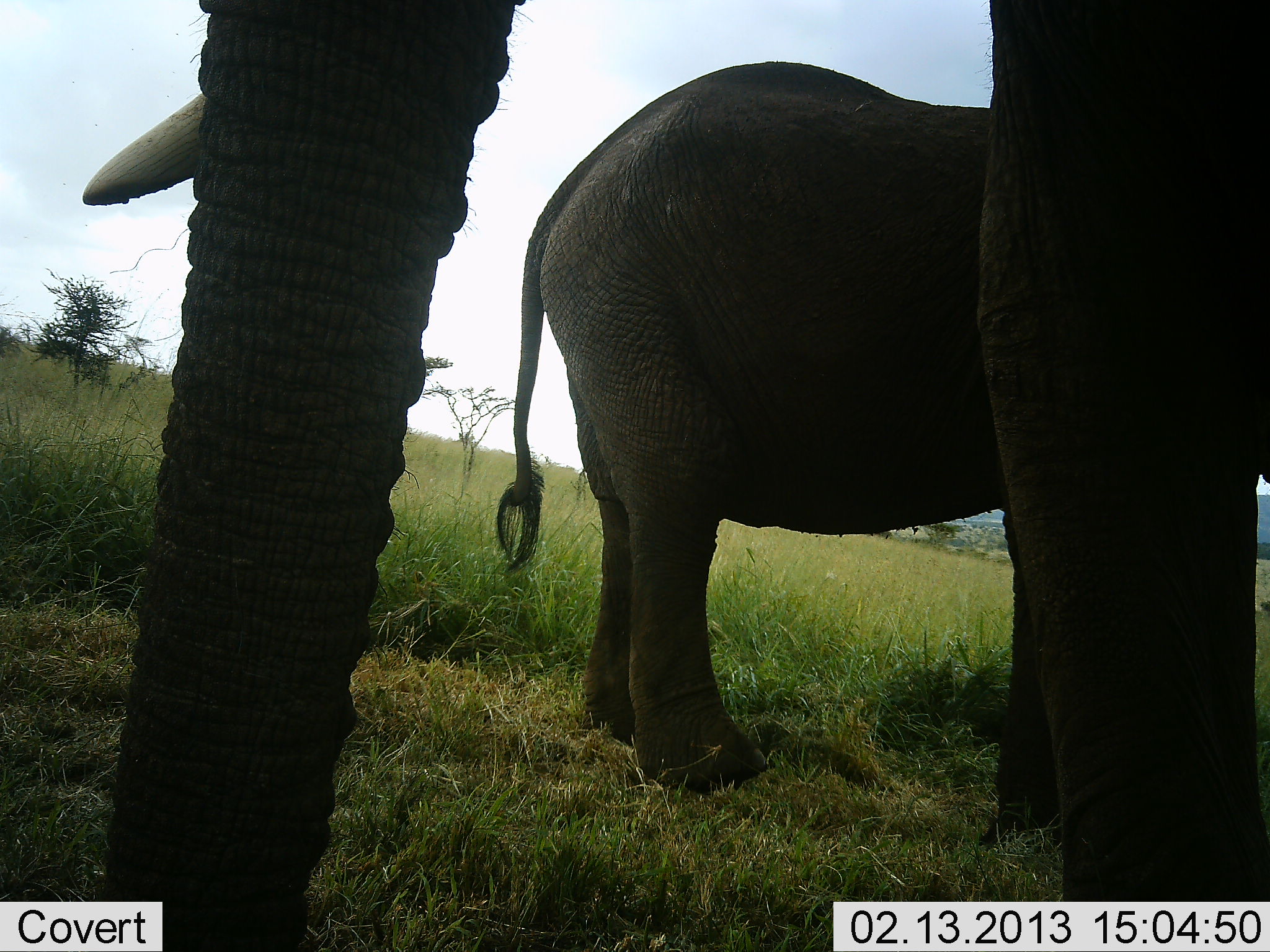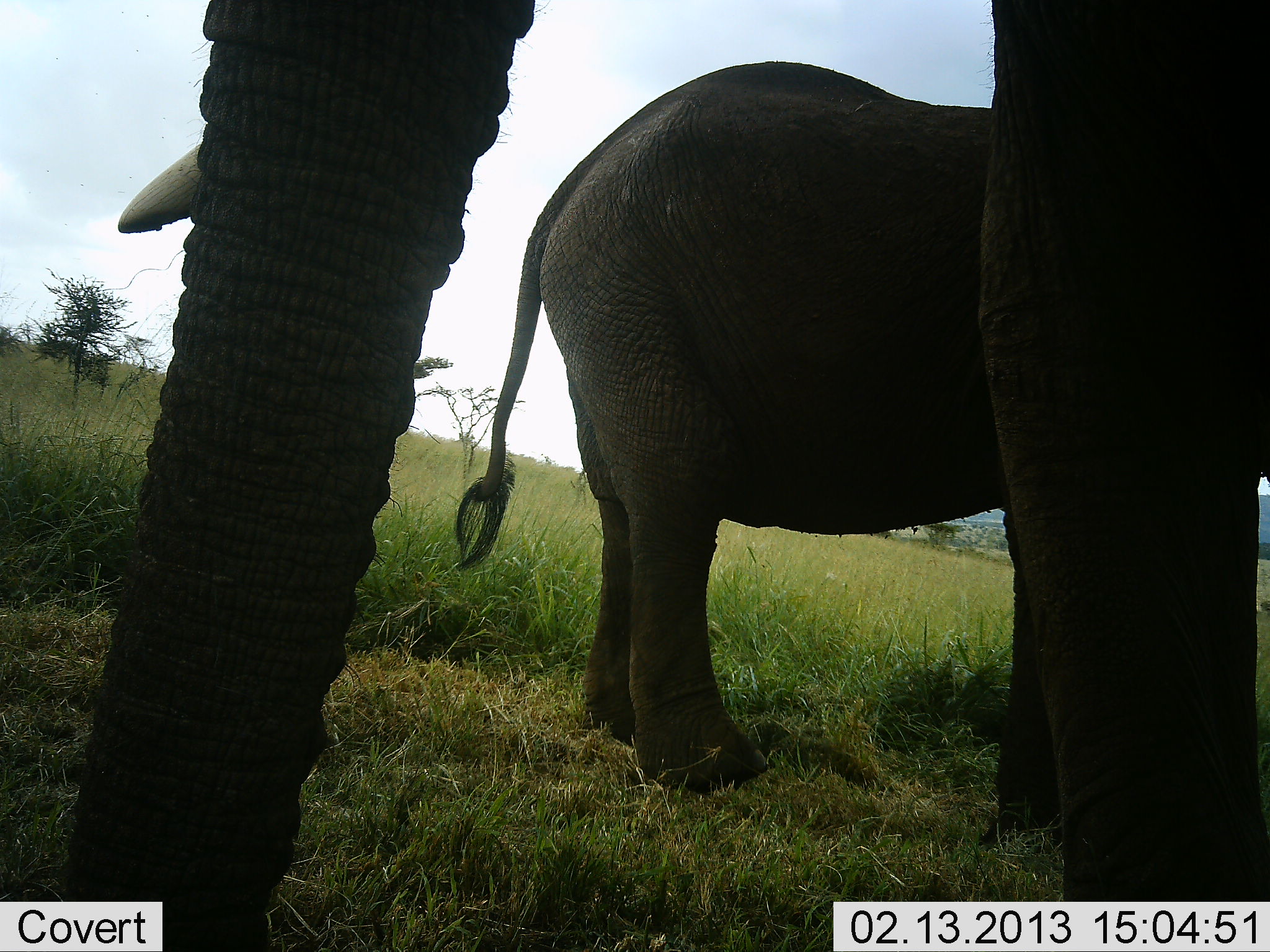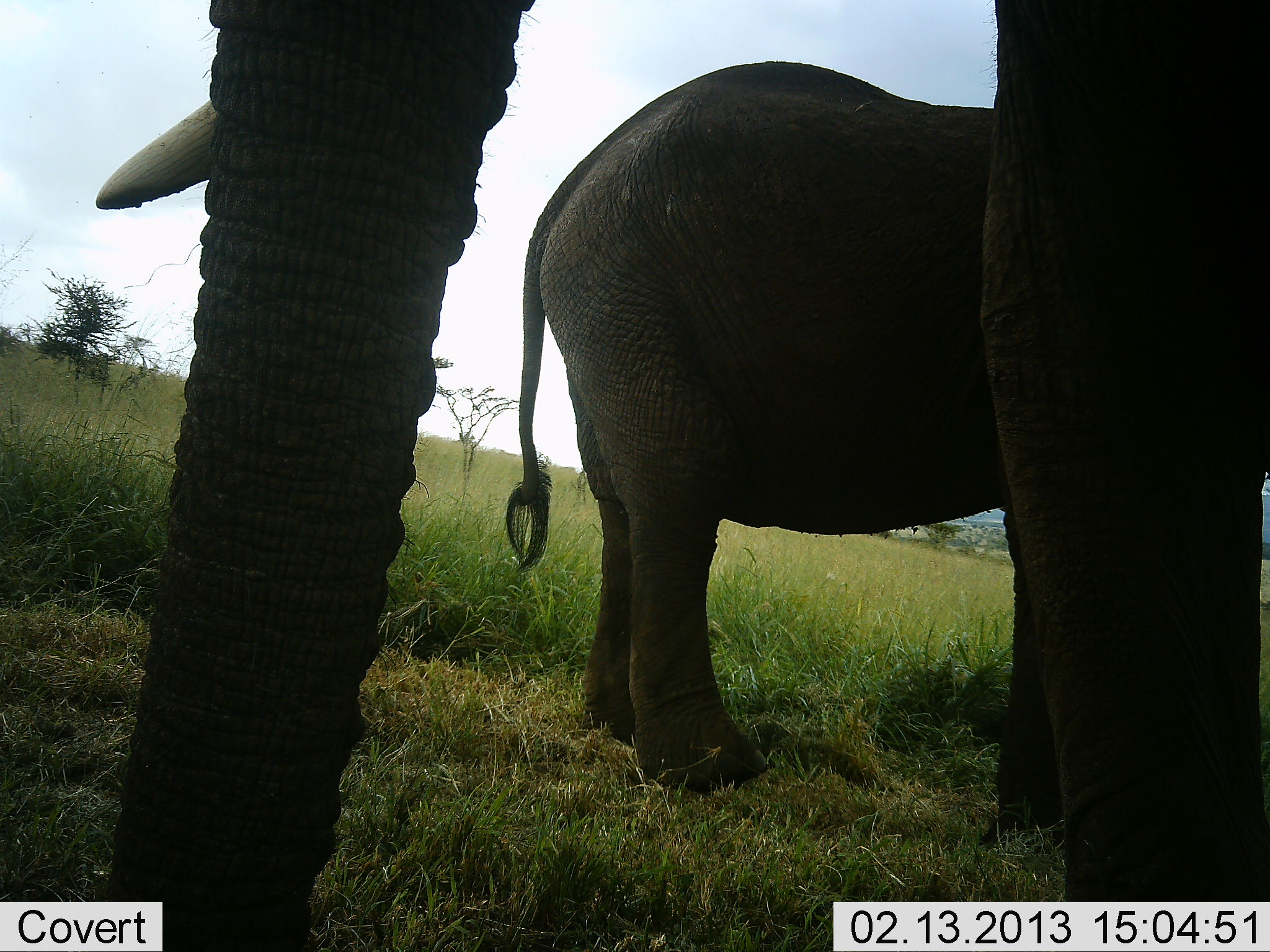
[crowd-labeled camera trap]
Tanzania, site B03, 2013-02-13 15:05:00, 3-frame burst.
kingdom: Animalia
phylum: Chordata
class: Mammalia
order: Proboscidea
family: Elephantidae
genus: Loxodonta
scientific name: Loxodonta africana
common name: african bush elephant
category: elephant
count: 2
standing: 91%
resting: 0%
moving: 3%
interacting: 0%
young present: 29%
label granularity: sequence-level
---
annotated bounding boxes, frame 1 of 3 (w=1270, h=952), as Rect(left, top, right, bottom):
animal: Rect(85, 1, 1270, 951); Rect(496, 61, 1270, 852)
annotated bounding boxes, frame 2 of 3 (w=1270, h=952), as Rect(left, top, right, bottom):
animal: Rect(86, 1, 1269, 952); Rect(453, 61, 1270, 852)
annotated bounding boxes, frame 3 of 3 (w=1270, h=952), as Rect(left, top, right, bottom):
animal: Rect(96, 0, 1269, 951); Rect(505, 61, 1270, 852)